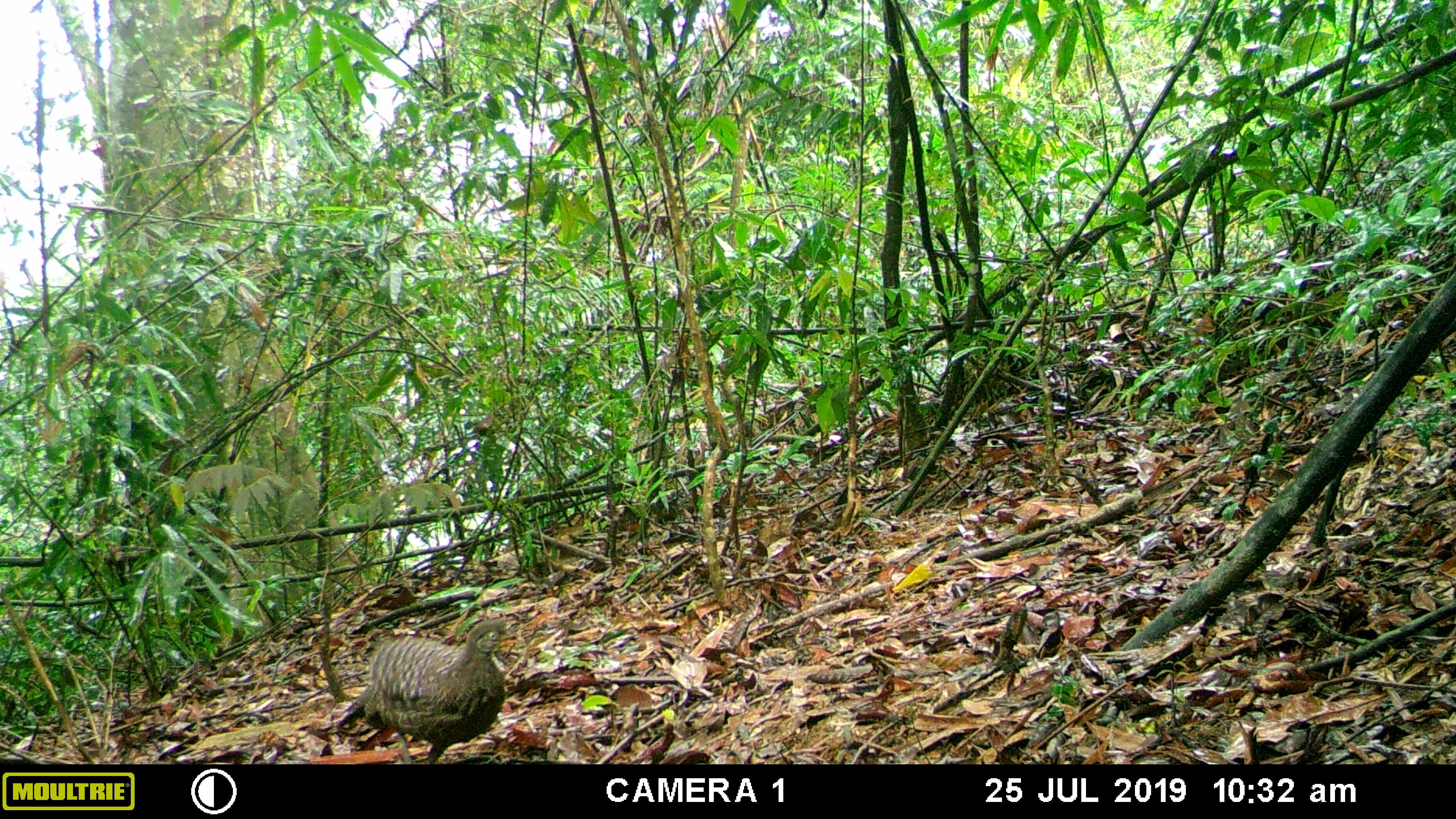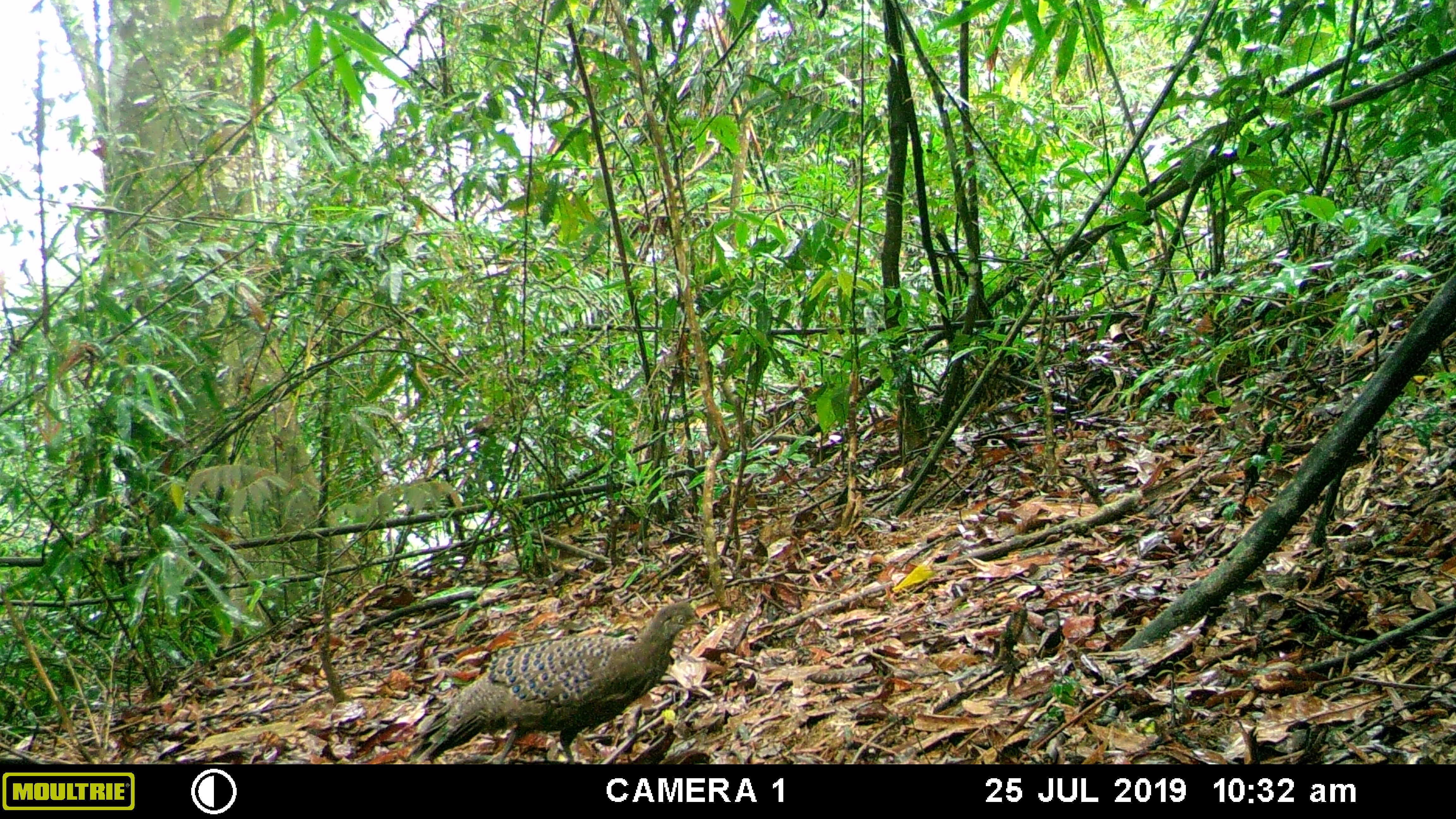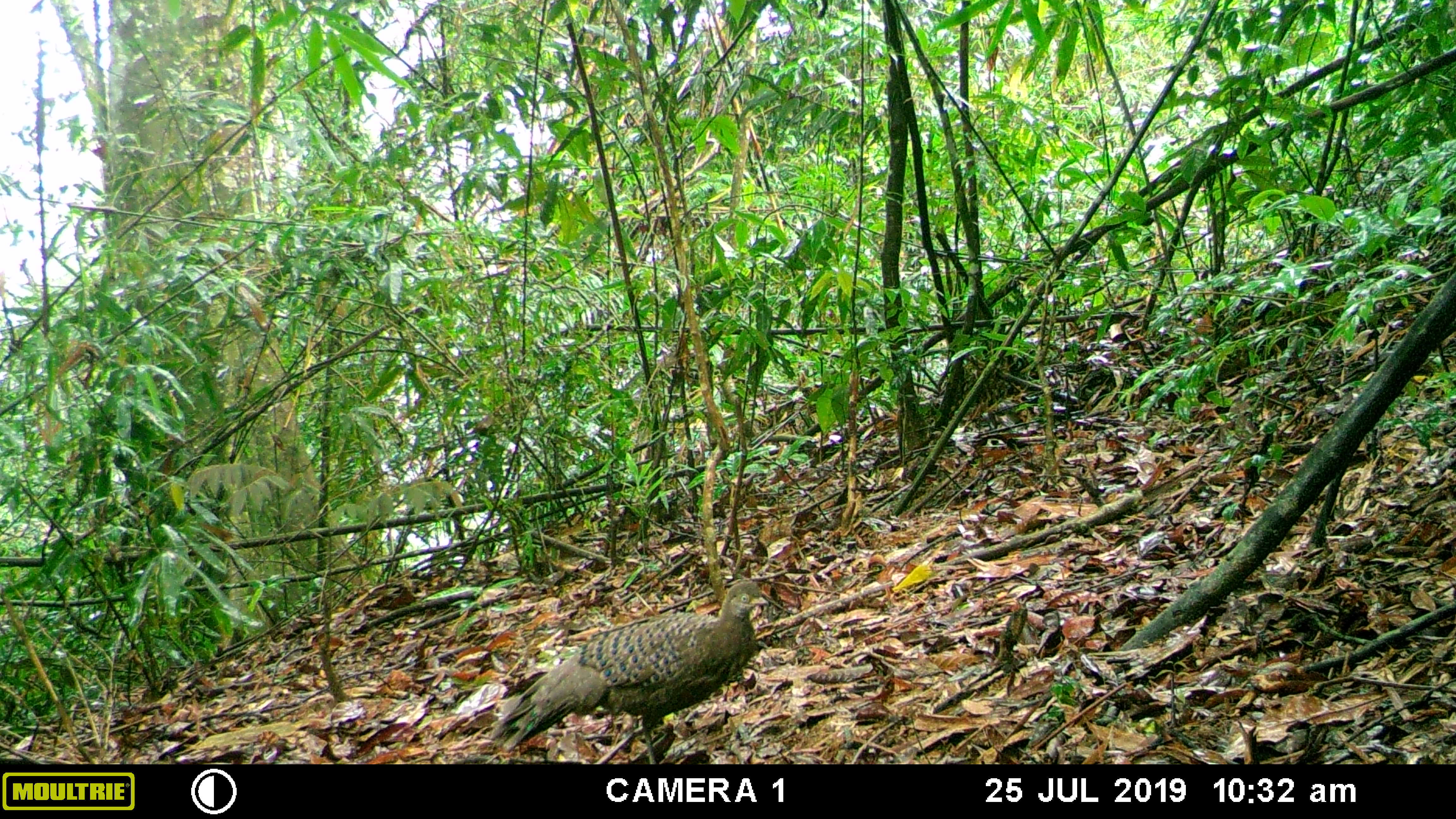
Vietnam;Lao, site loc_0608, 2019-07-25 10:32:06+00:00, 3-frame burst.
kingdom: Animalia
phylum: Chordata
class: Aves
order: Galliformes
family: Phasianidae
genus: Polyplectron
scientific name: Polyplectron bicalcaratum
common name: gray peacock-pheasant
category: grey peacock pheasant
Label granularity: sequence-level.